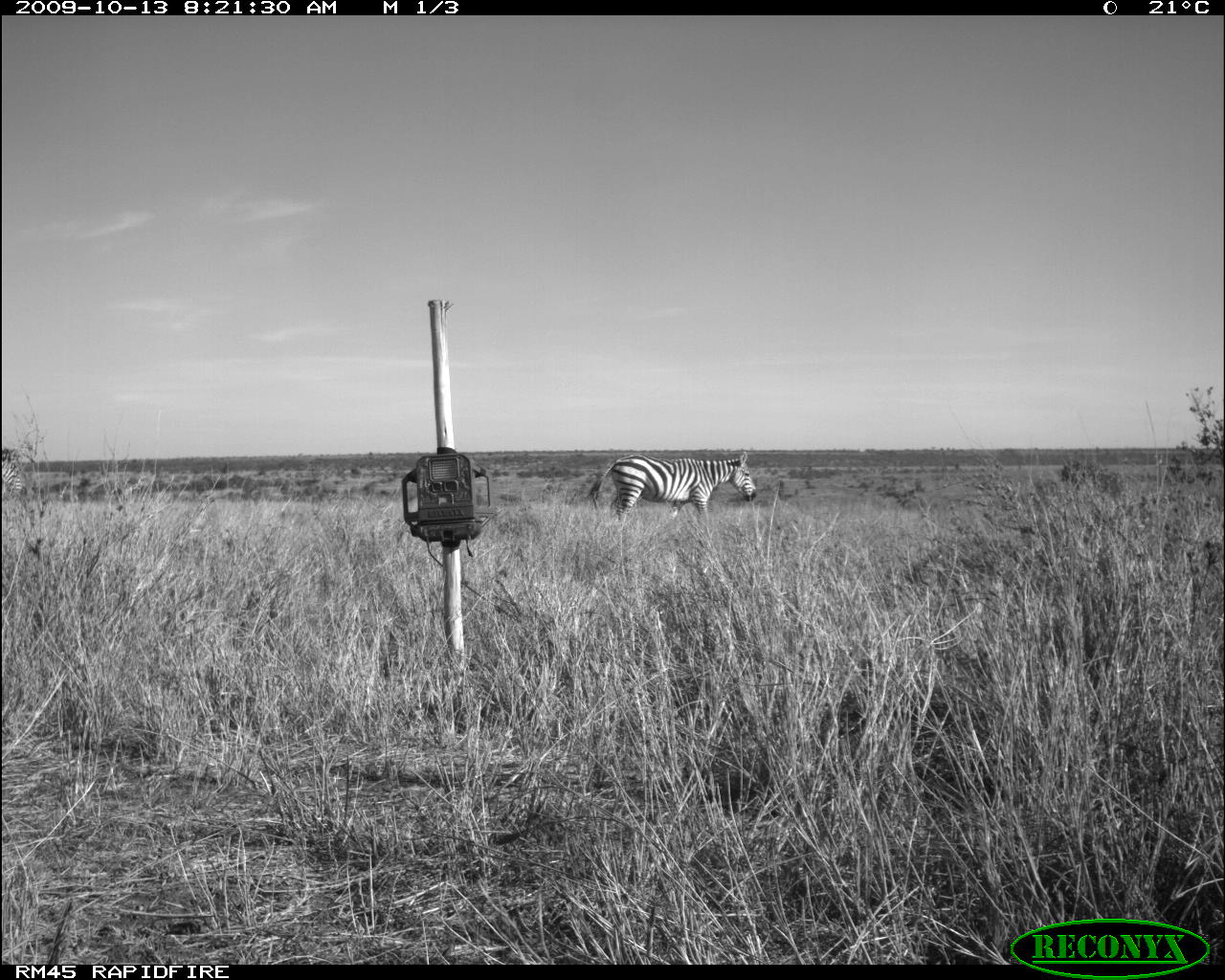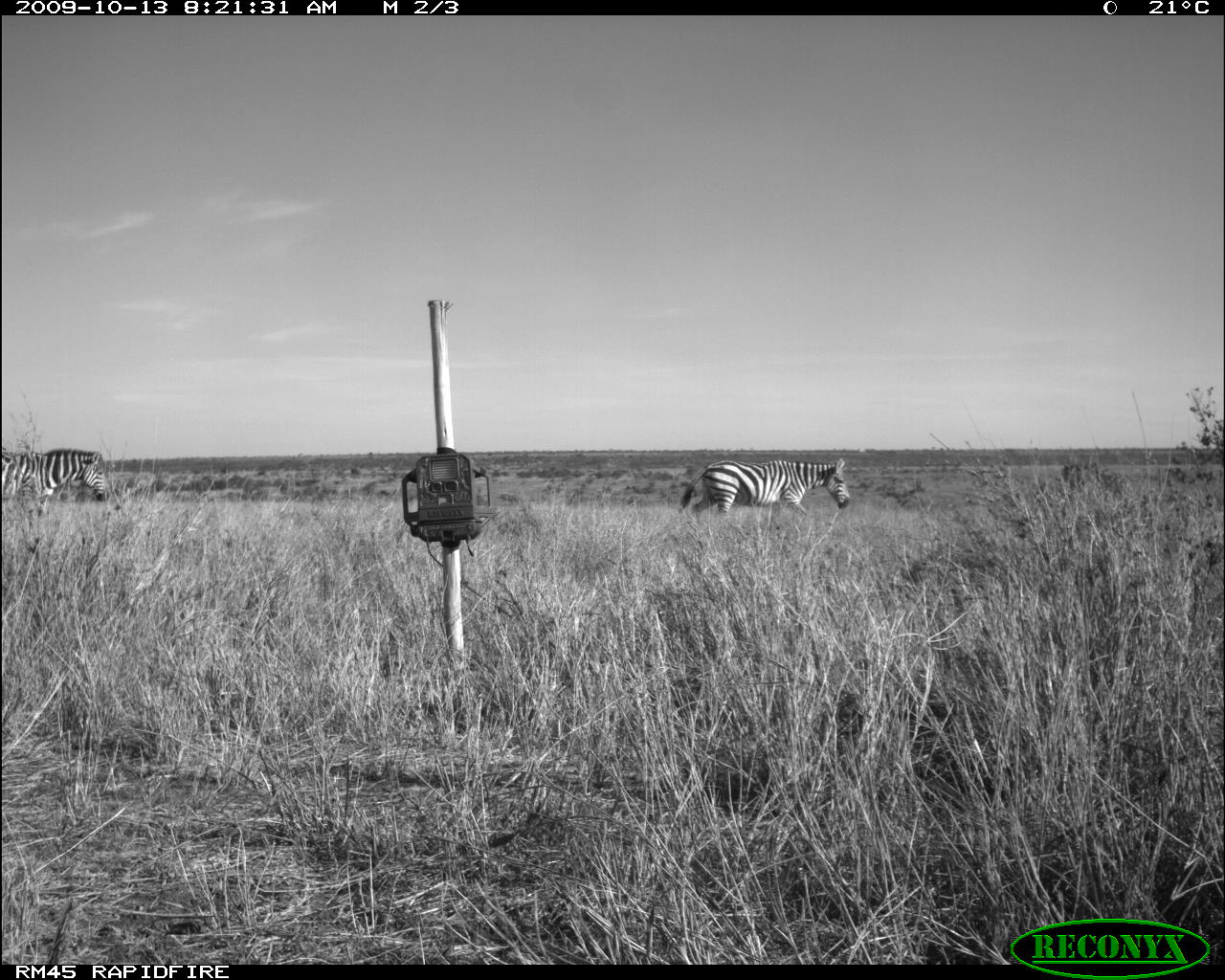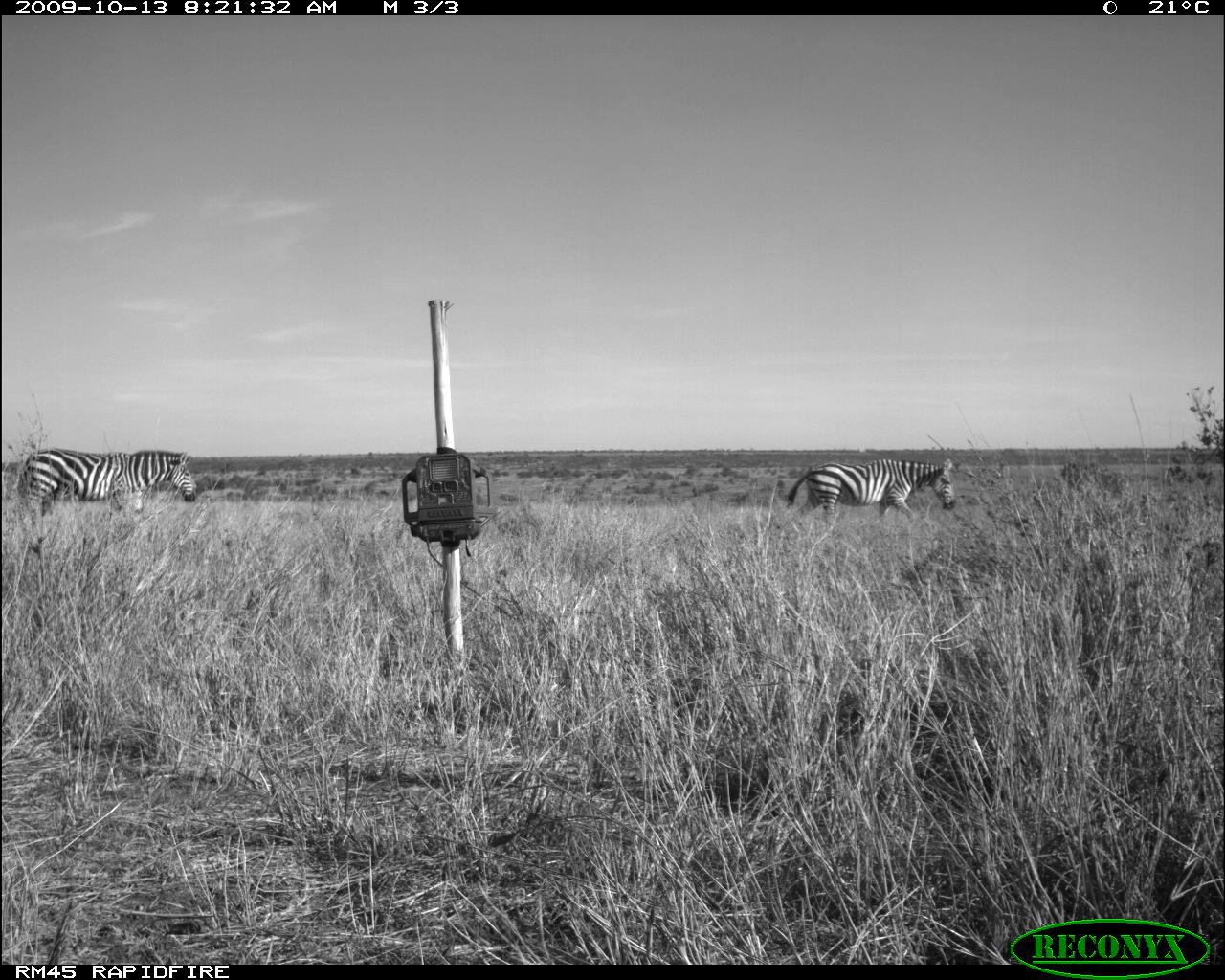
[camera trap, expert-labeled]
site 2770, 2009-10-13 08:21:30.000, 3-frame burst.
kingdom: Animalia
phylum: Chordata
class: Mammalia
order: Perissodactyla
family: Equidae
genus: Equus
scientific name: Equus quagga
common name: plains zebra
Equus quagga (plains zebra), count 1.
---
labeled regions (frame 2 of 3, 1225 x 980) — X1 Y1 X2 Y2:
equus quagga: 674 456 854 522; 0 446 115 513